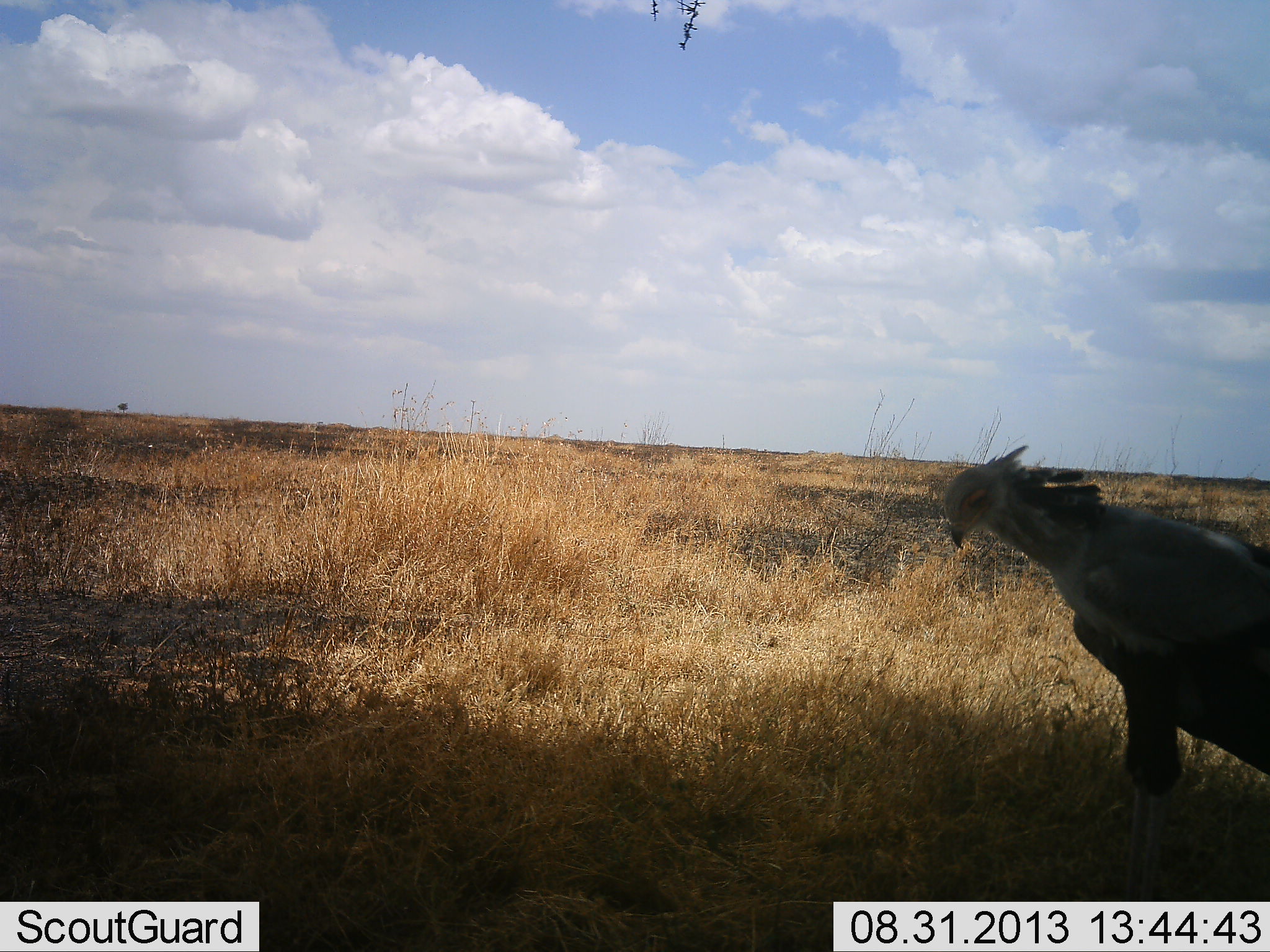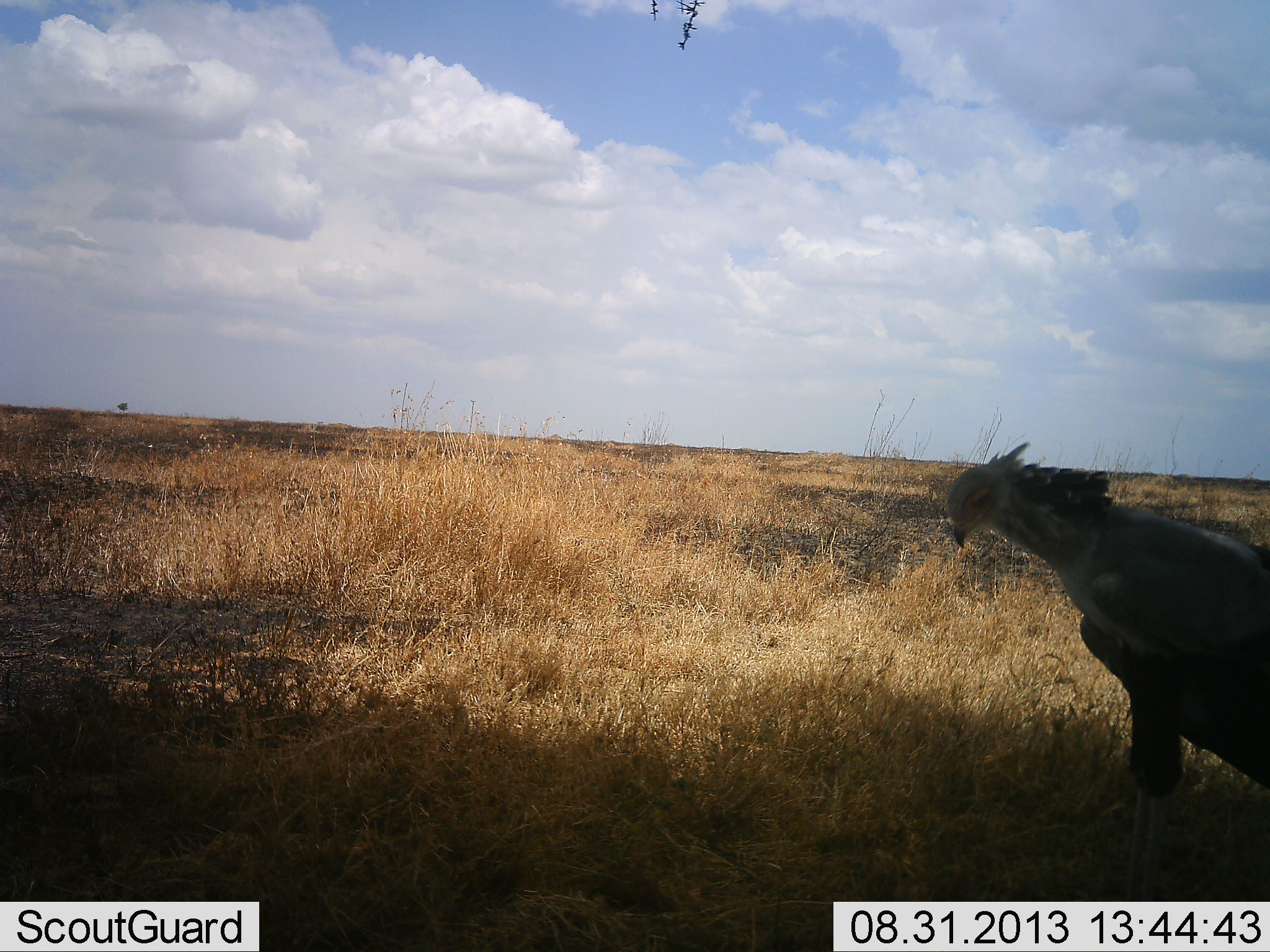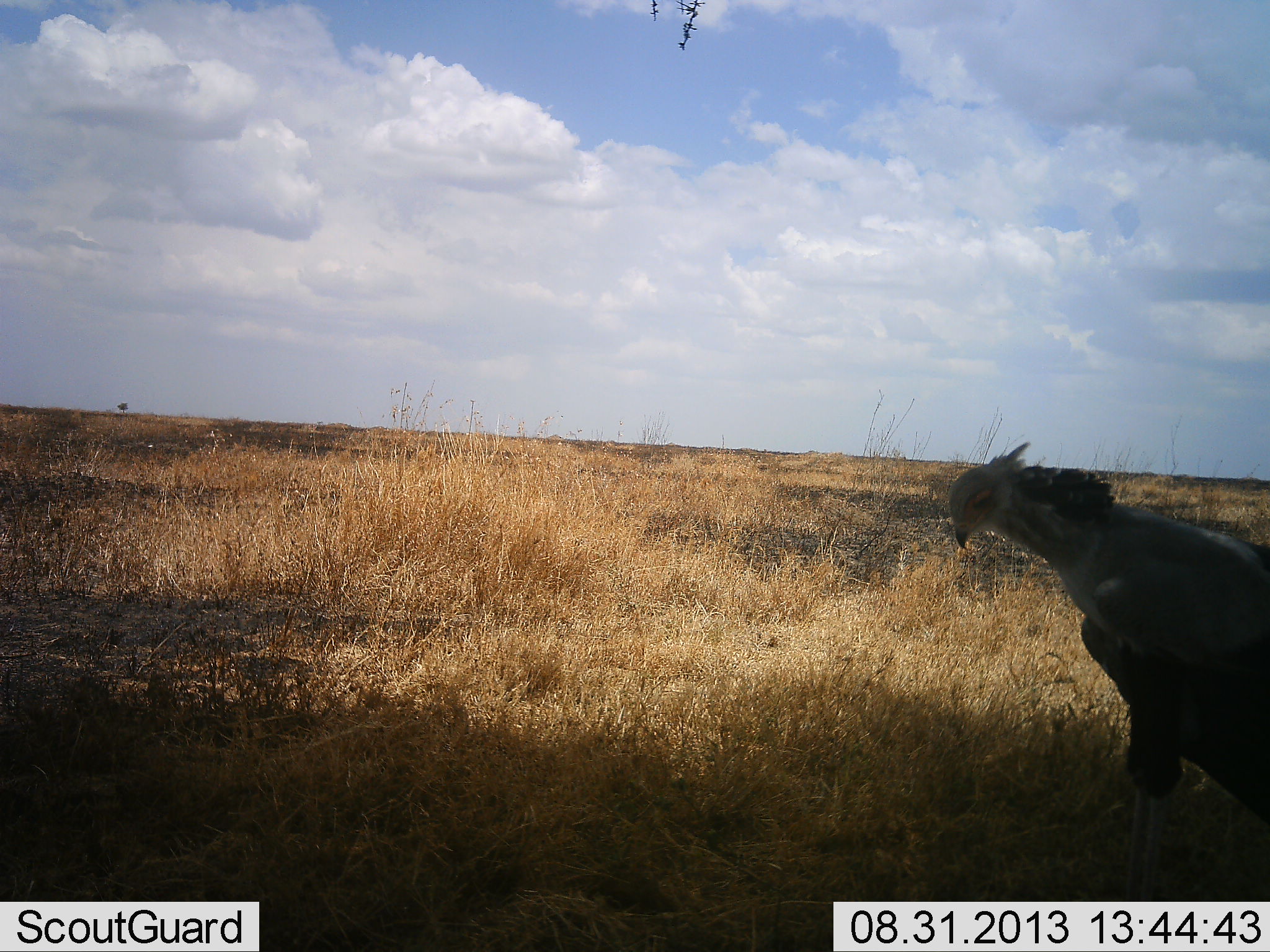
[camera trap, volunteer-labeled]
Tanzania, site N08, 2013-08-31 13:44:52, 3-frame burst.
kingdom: Animalia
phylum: Chordata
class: Aves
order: Accipitriformes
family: Sagittariidae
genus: Sagittarius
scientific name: Sagittarius serpentarius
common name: secretary bird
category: secretarybird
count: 1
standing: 100%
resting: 0%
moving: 0%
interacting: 0%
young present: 0%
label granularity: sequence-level